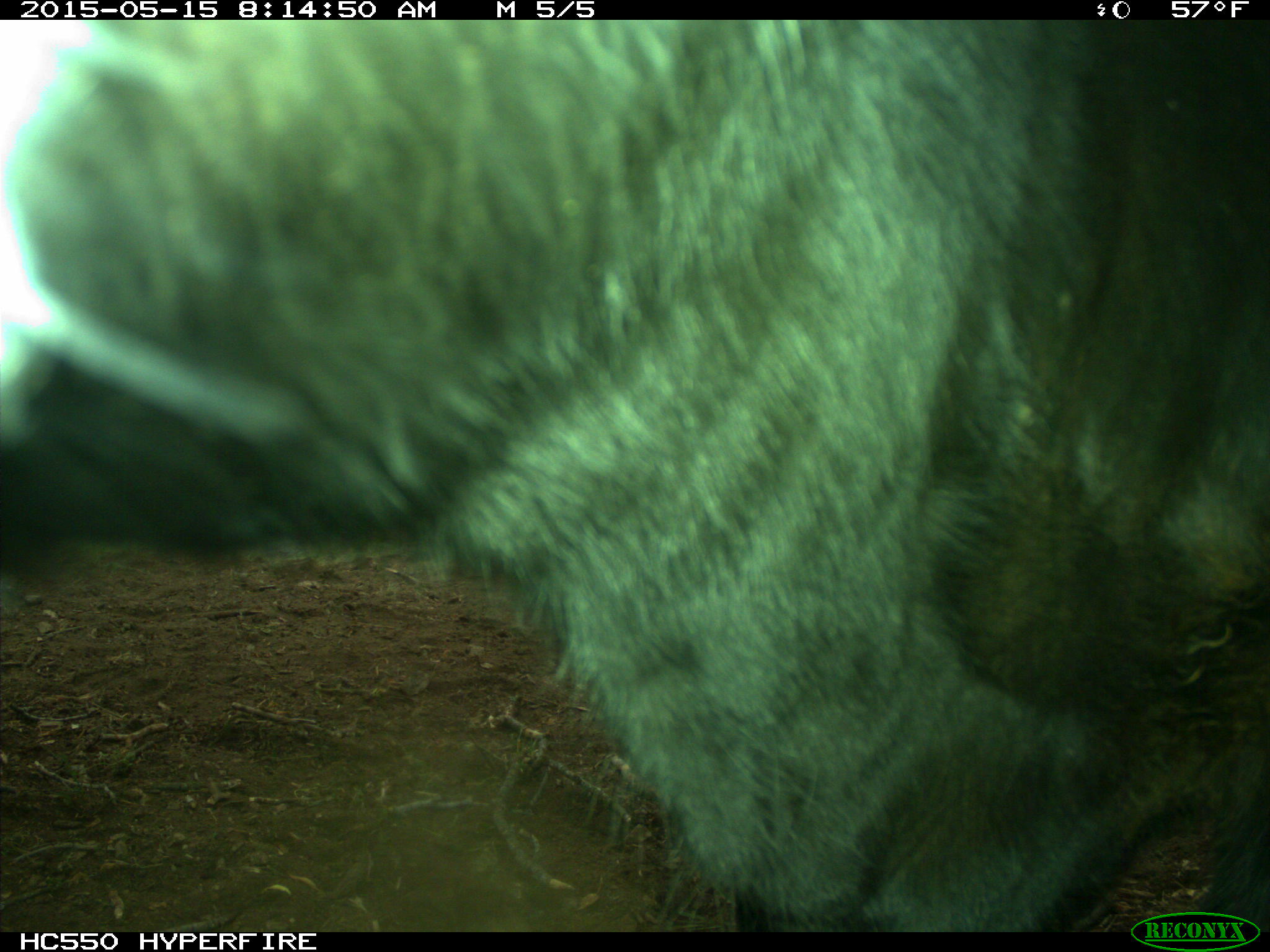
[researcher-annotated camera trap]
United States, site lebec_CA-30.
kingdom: Animalia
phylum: Chordata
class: Mammalia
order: Artiodactyla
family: Bovidae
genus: Bos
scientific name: Bos taurus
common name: domestic cow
Bos taurus (domestic cow).